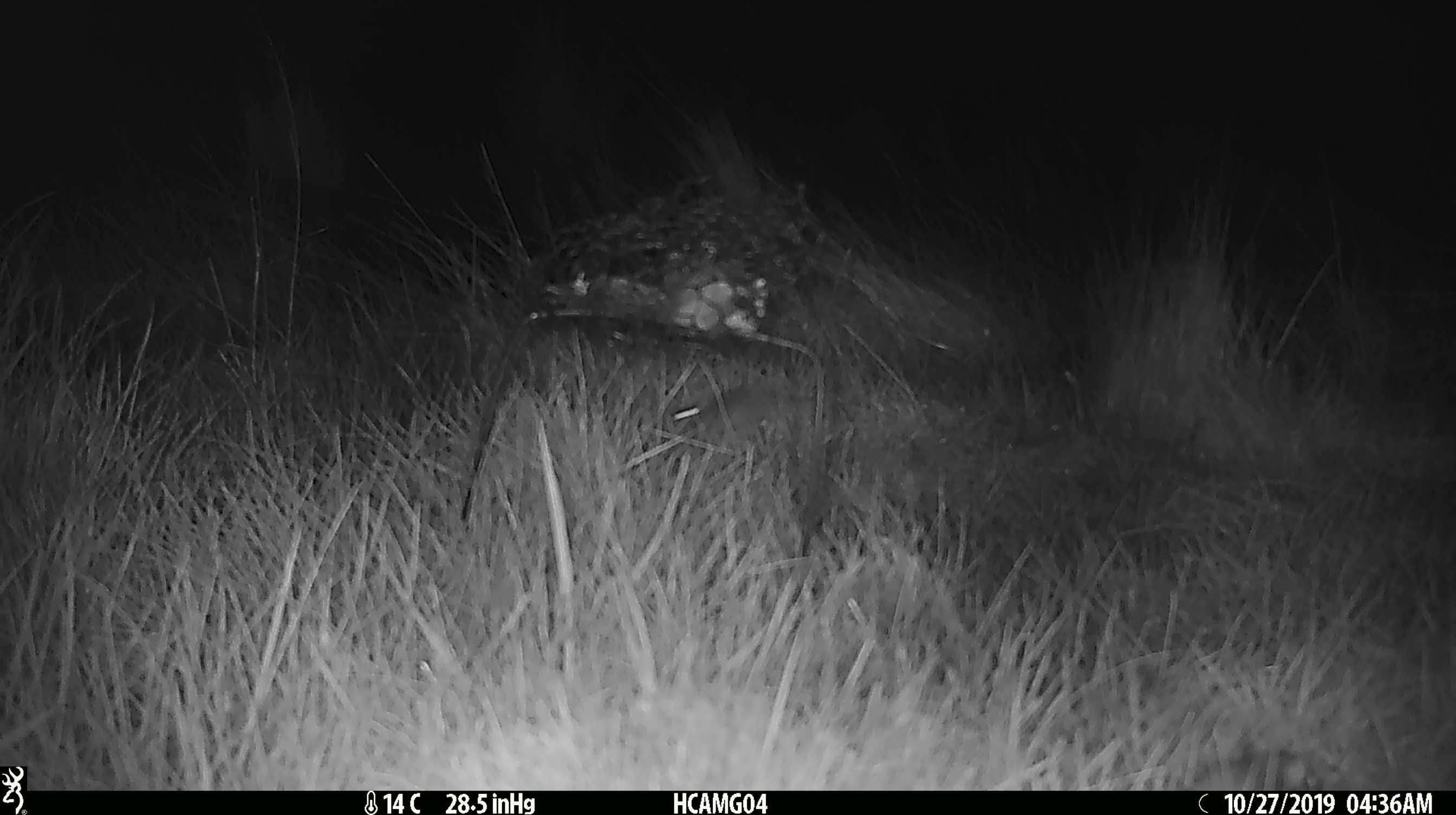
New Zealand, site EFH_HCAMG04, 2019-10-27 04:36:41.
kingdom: Animalia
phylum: Chordata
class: Mammalia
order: Rodentia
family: Muridae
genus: Mus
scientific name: Mus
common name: mouse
Mouse (Mus).